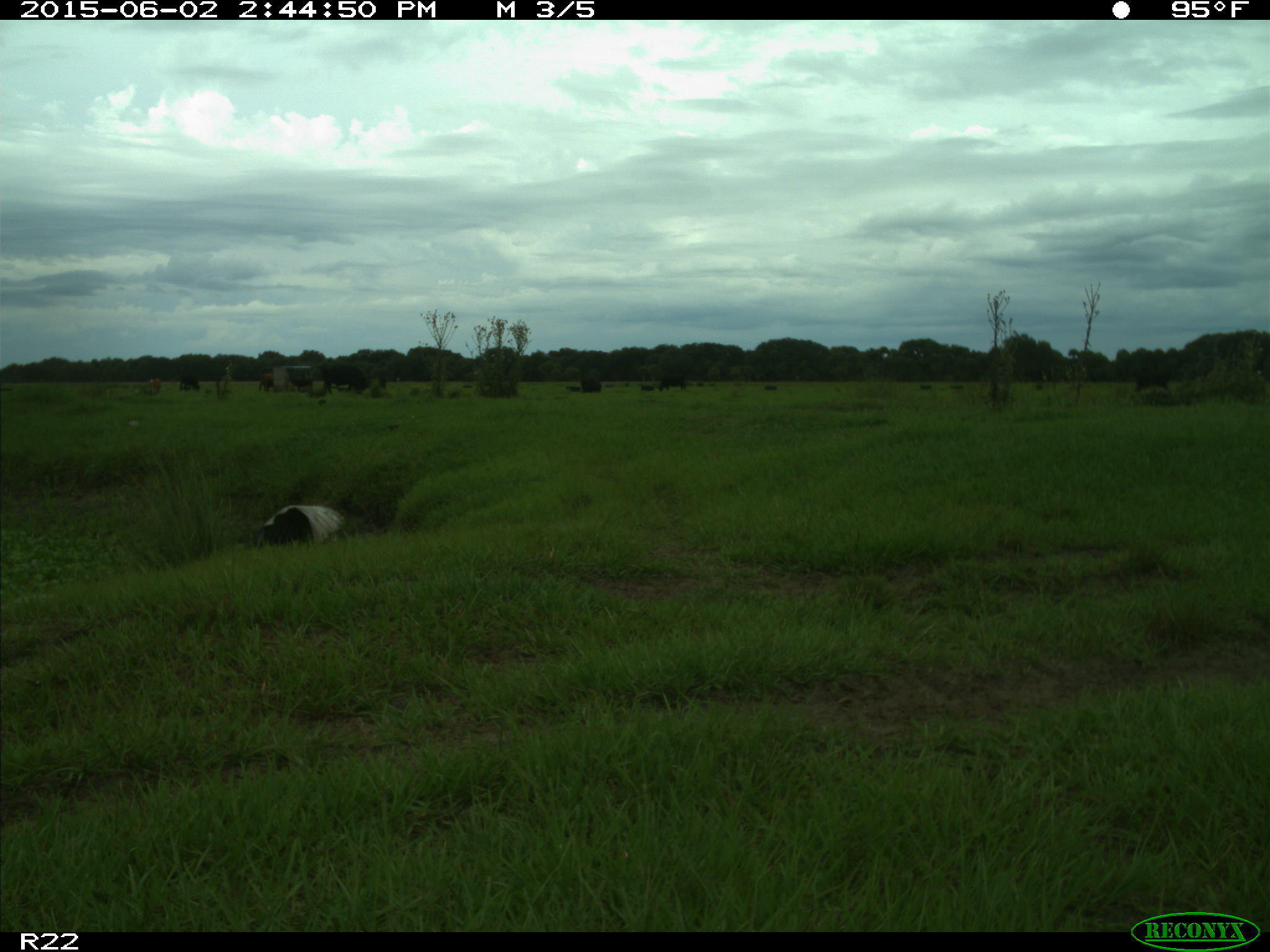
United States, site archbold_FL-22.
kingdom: Animalia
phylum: Chordata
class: Mammalia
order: Artiodactyla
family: Bovidae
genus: Bos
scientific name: Bos taurus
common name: domestic cow